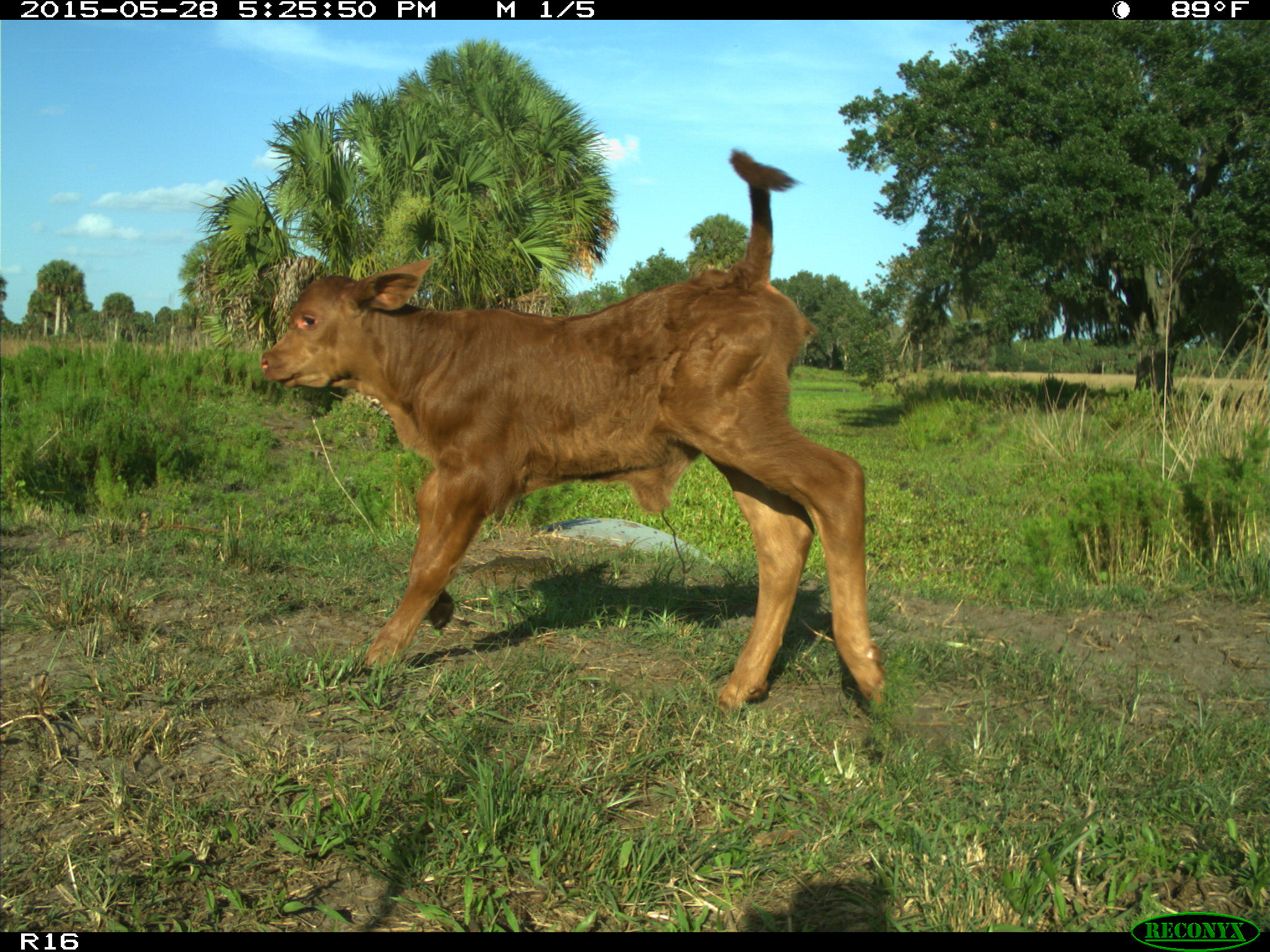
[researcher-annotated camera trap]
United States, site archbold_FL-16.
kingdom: Animalia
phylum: Chordata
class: Mammalia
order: Artiodactyla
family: Bovidae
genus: Bos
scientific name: Bos taurus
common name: domestic cow